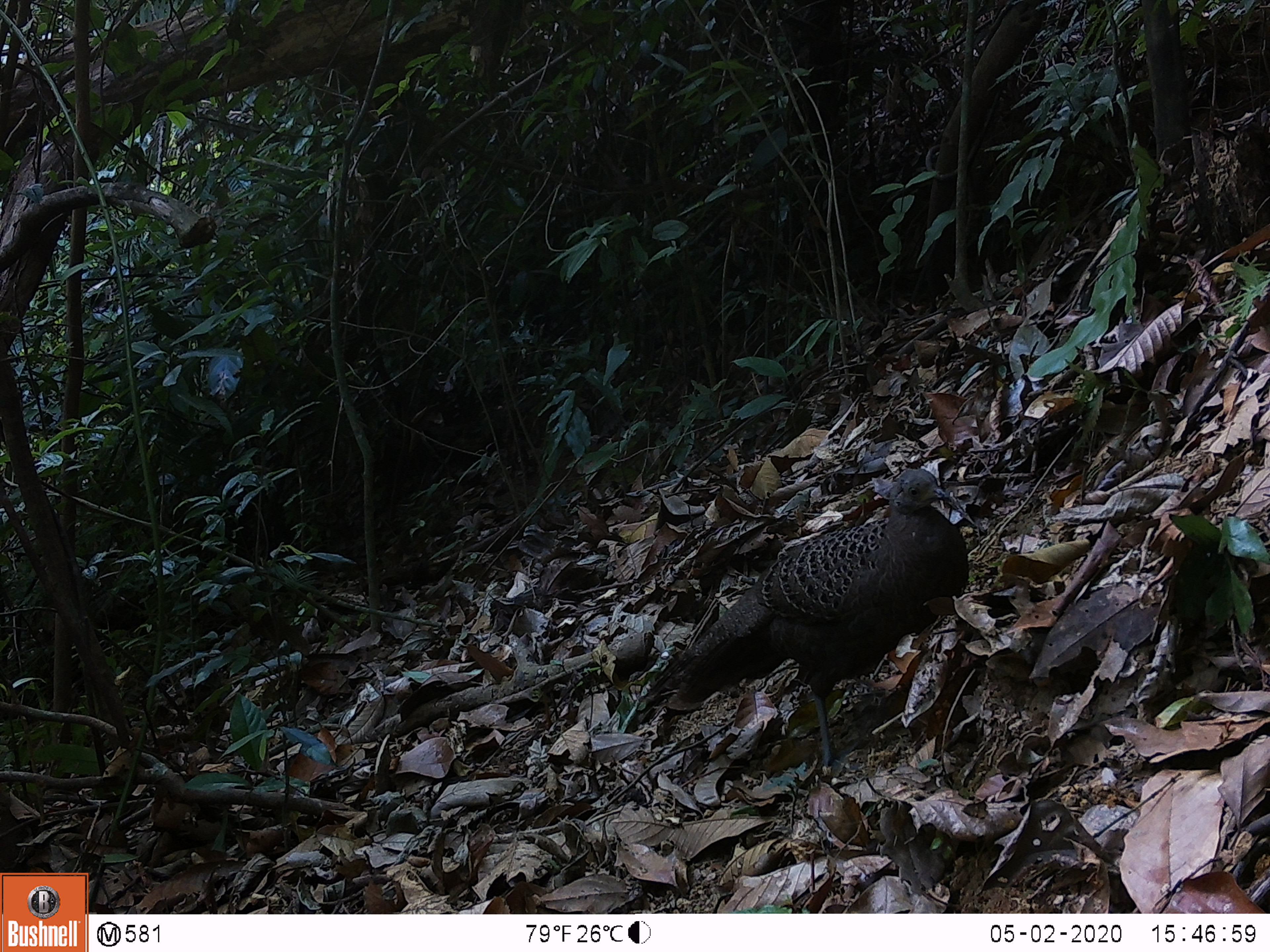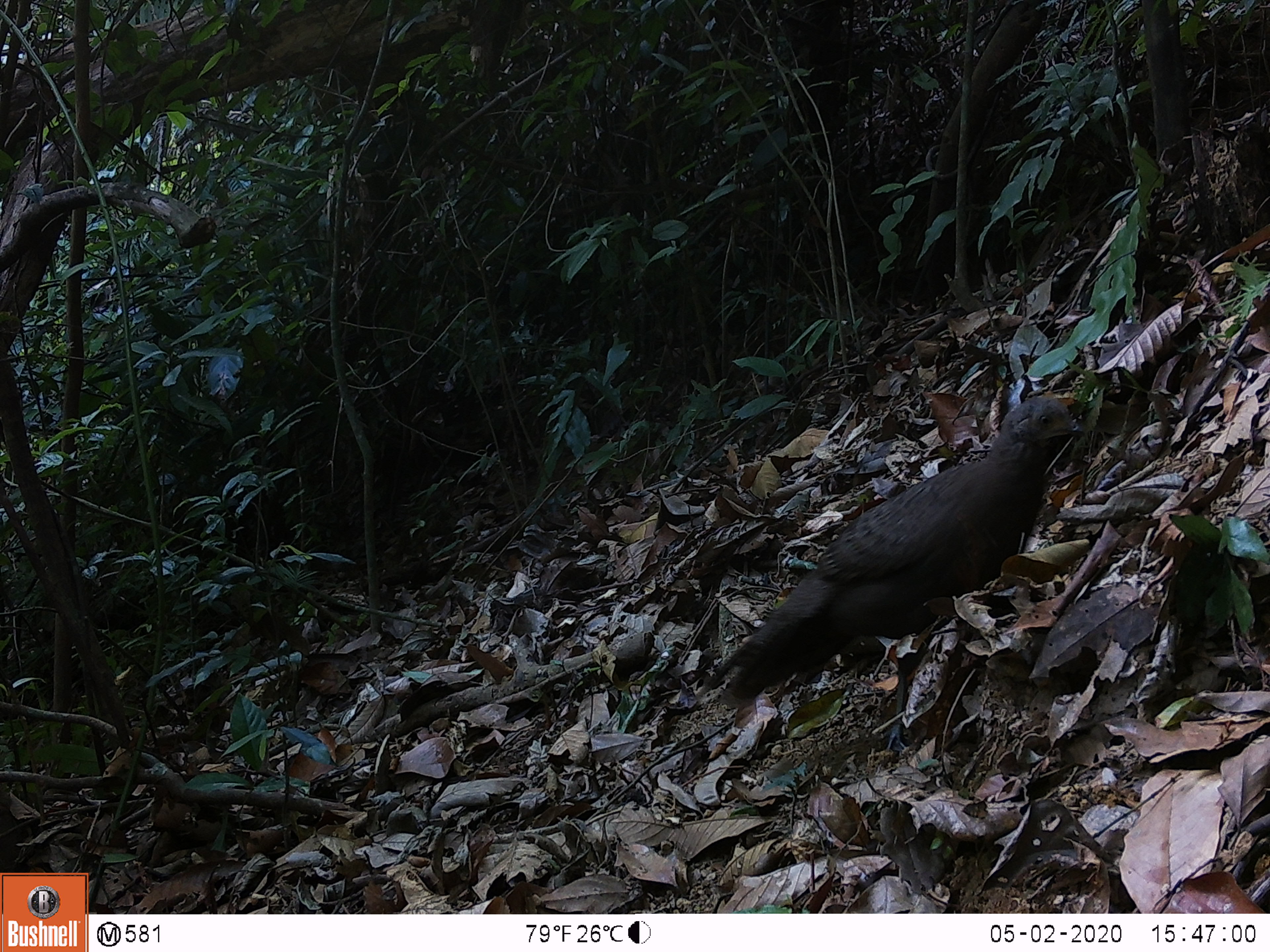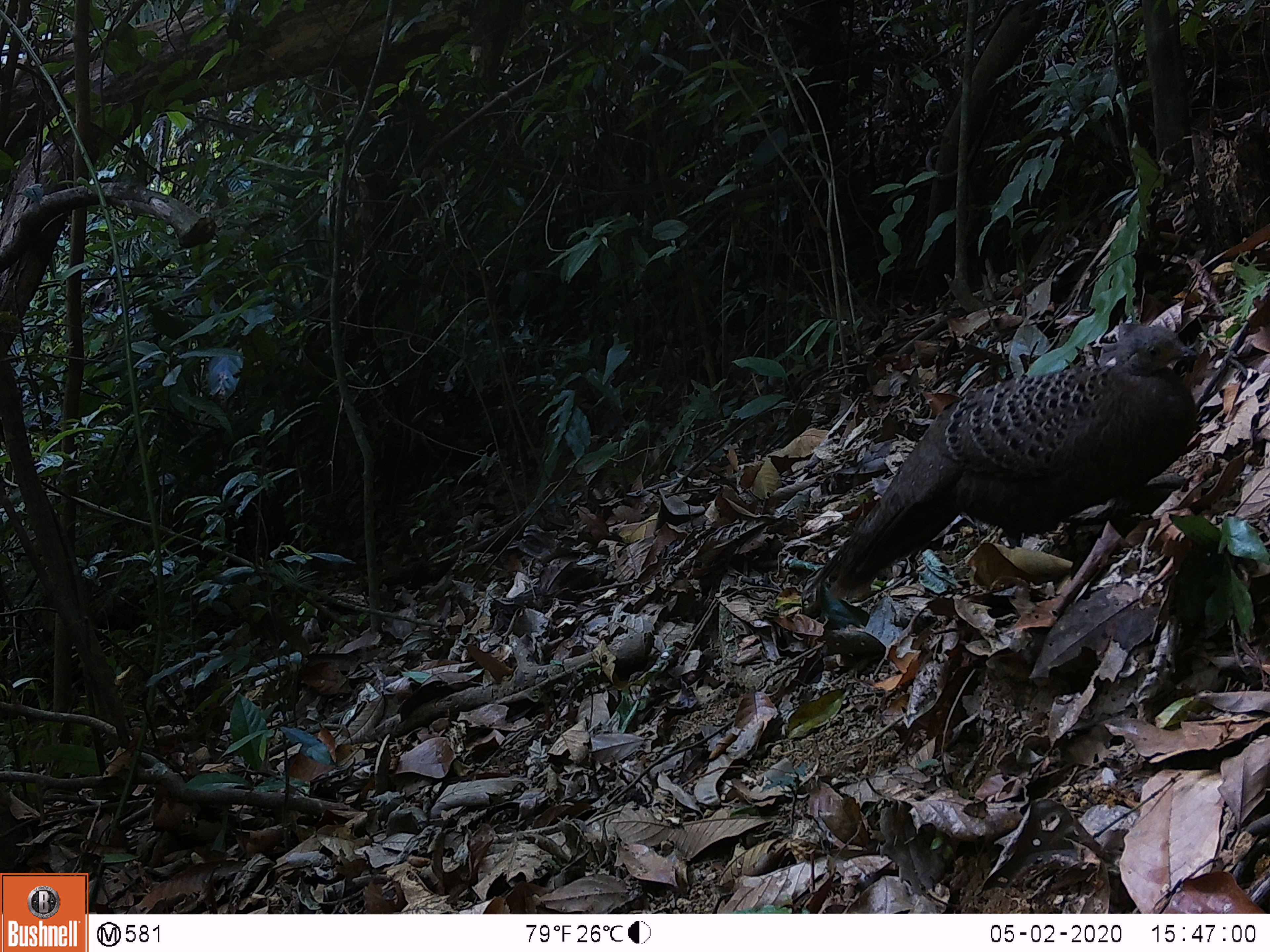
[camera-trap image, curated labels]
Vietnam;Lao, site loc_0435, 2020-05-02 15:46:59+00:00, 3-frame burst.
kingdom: Animalia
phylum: Chordata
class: Aves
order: Galliformes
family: Phasianidae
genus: Polyplectron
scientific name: Polyplectron bicalcaratum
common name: gray peacock-pheasant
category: grey peacock pheasant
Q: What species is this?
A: Grey peacock pheasant (gray peacock-pheasant) (Polyplectron bicalcaratum).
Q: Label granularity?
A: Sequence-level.